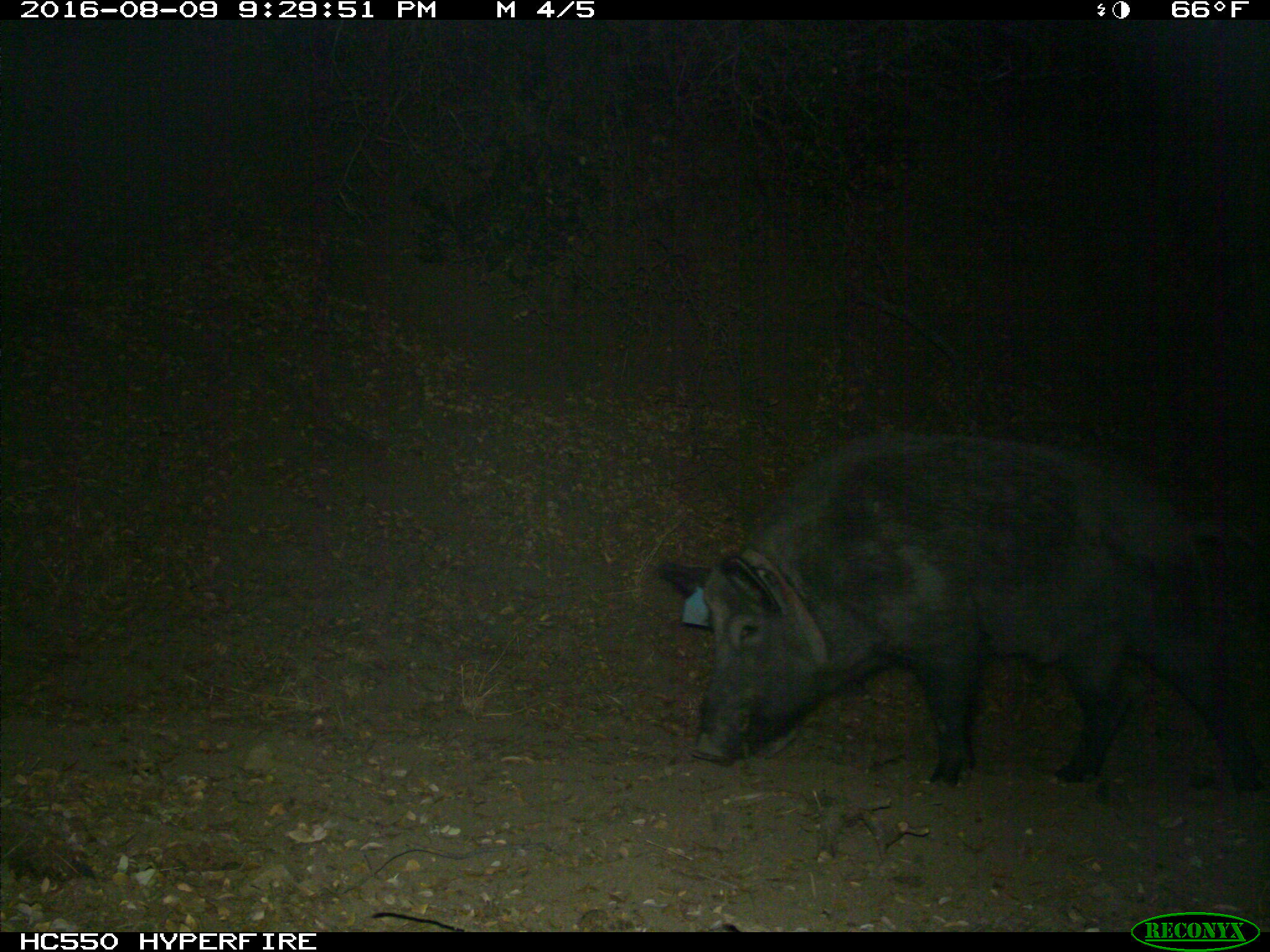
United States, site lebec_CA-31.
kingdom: Animalia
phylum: Chordata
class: Mammalia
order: Artiodactyla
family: Suidae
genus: Sus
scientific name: Sus scrofa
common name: wild boar